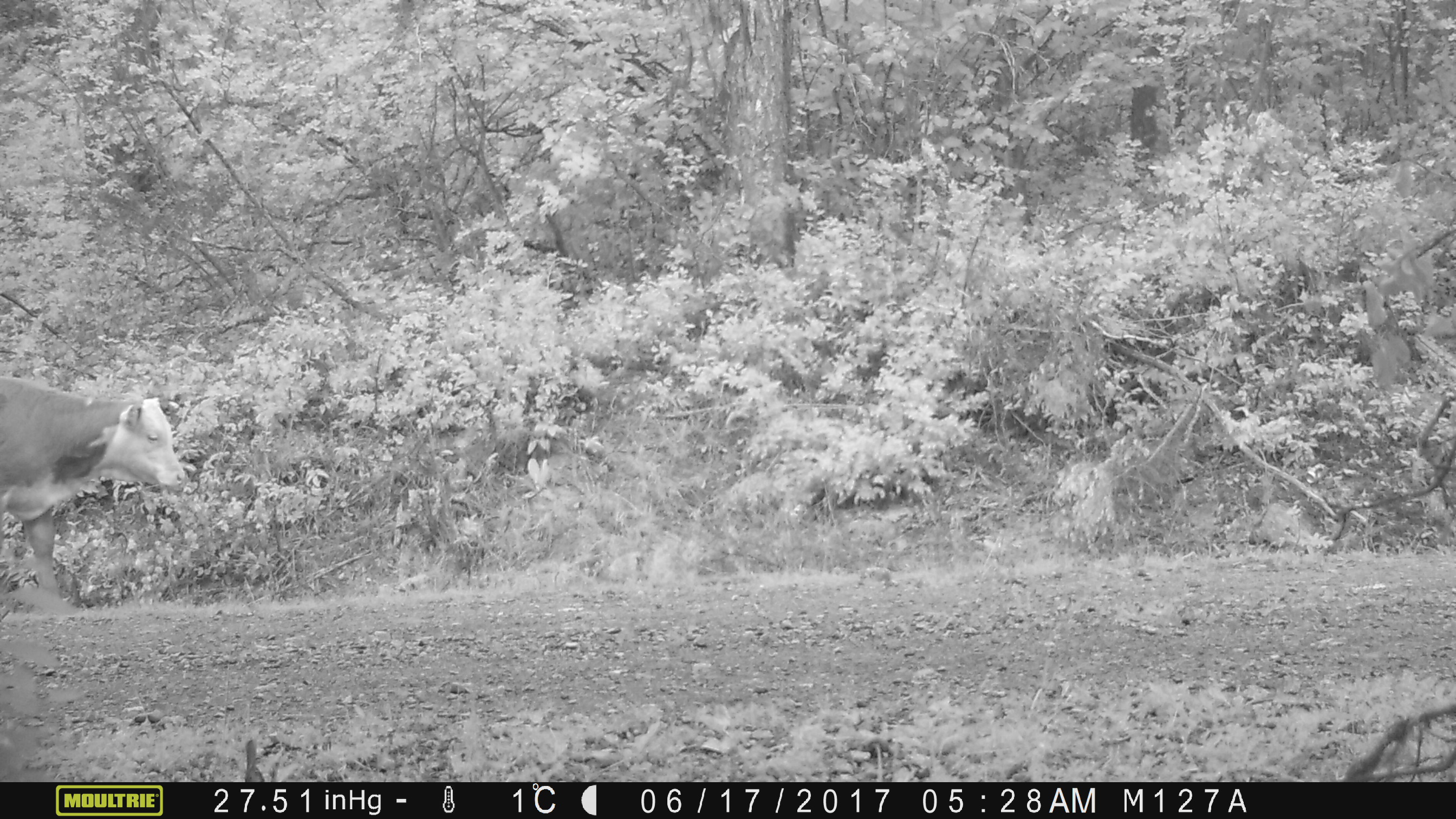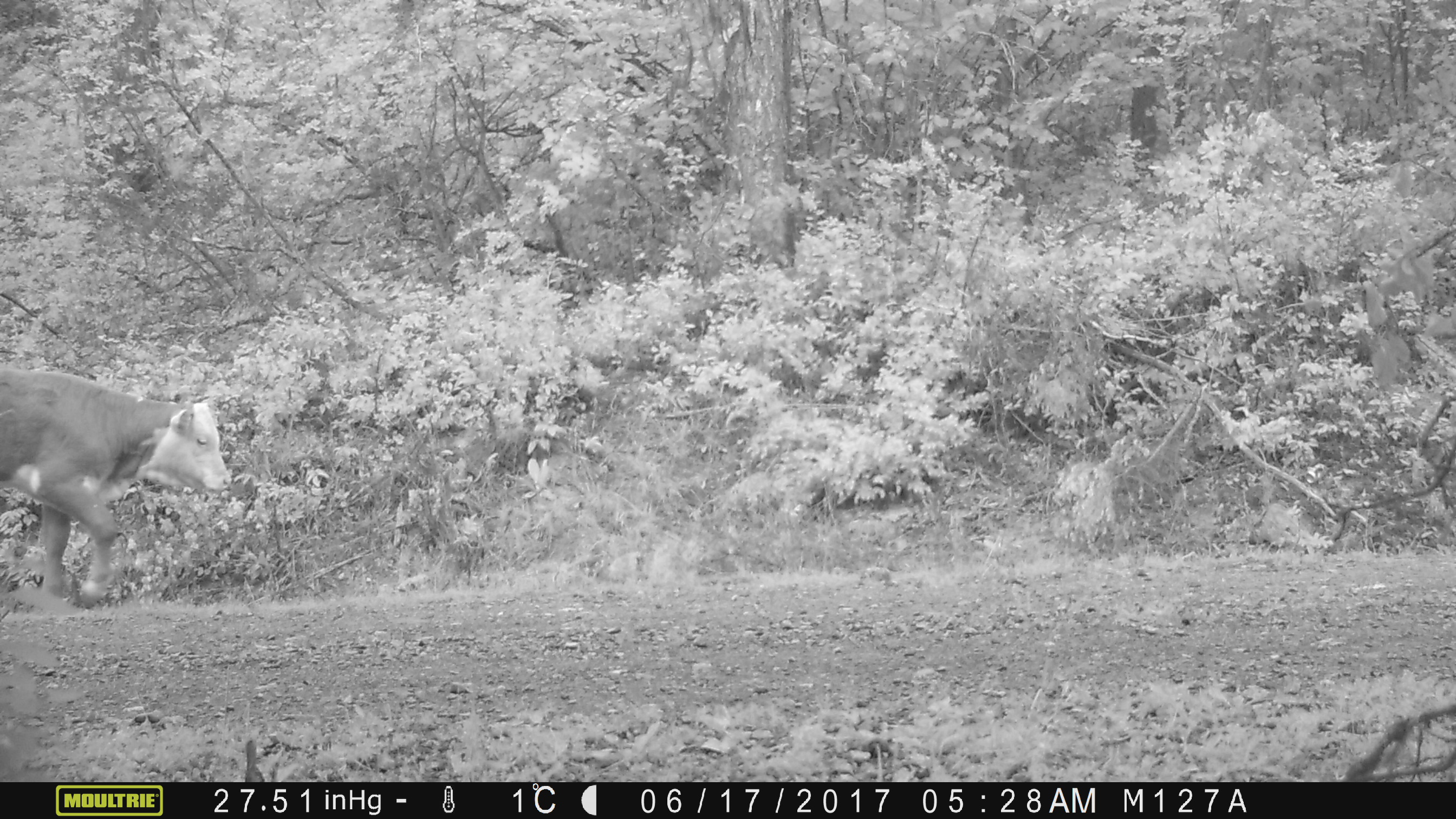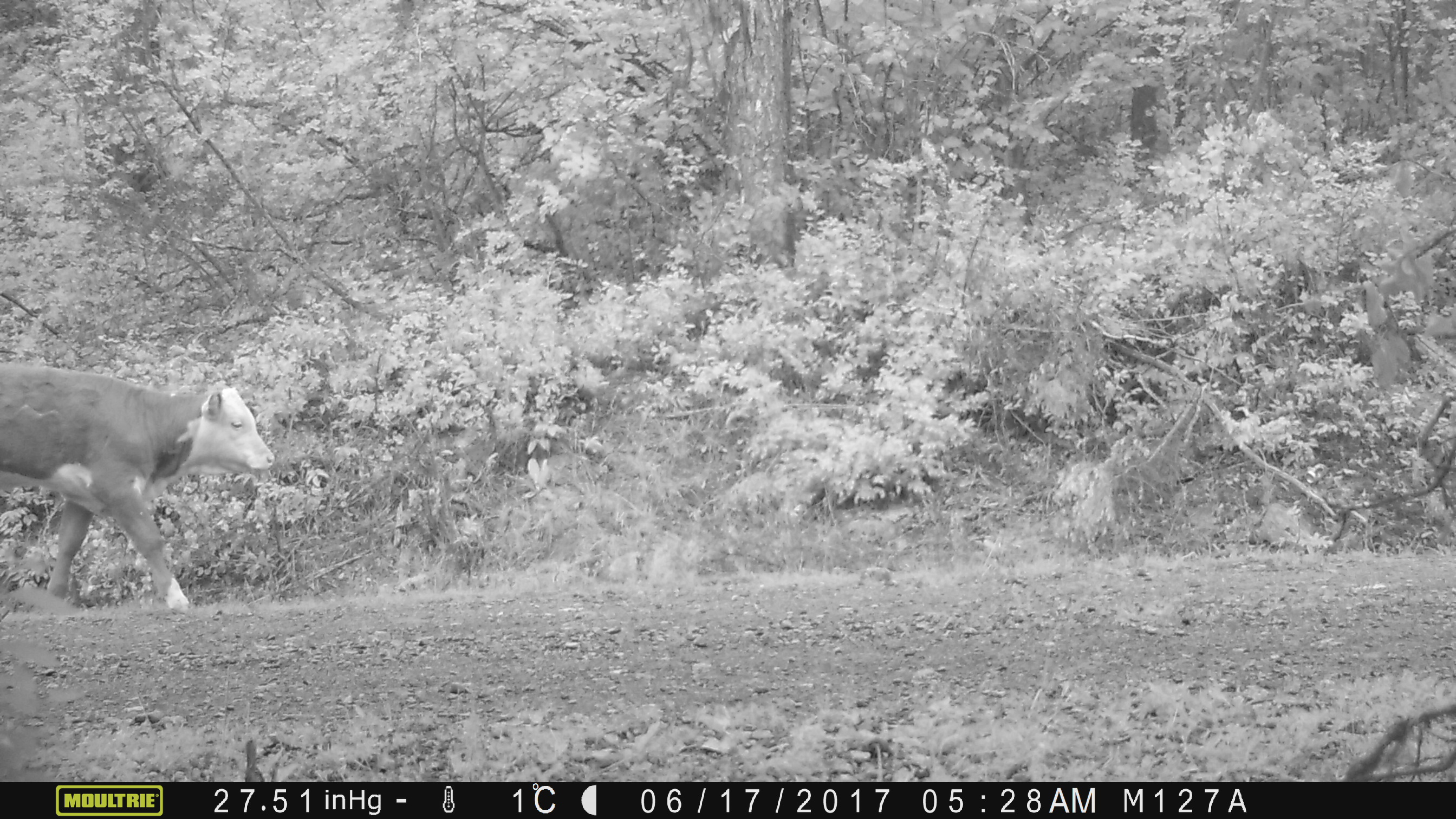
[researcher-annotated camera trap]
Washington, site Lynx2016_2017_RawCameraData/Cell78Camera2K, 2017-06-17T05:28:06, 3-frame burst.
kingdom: Animalia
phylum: Chordata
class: Mammalia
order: Artiodactyla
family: Bovidae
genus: Bos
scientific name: Bos taurus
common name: domestic cattle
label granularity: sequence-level